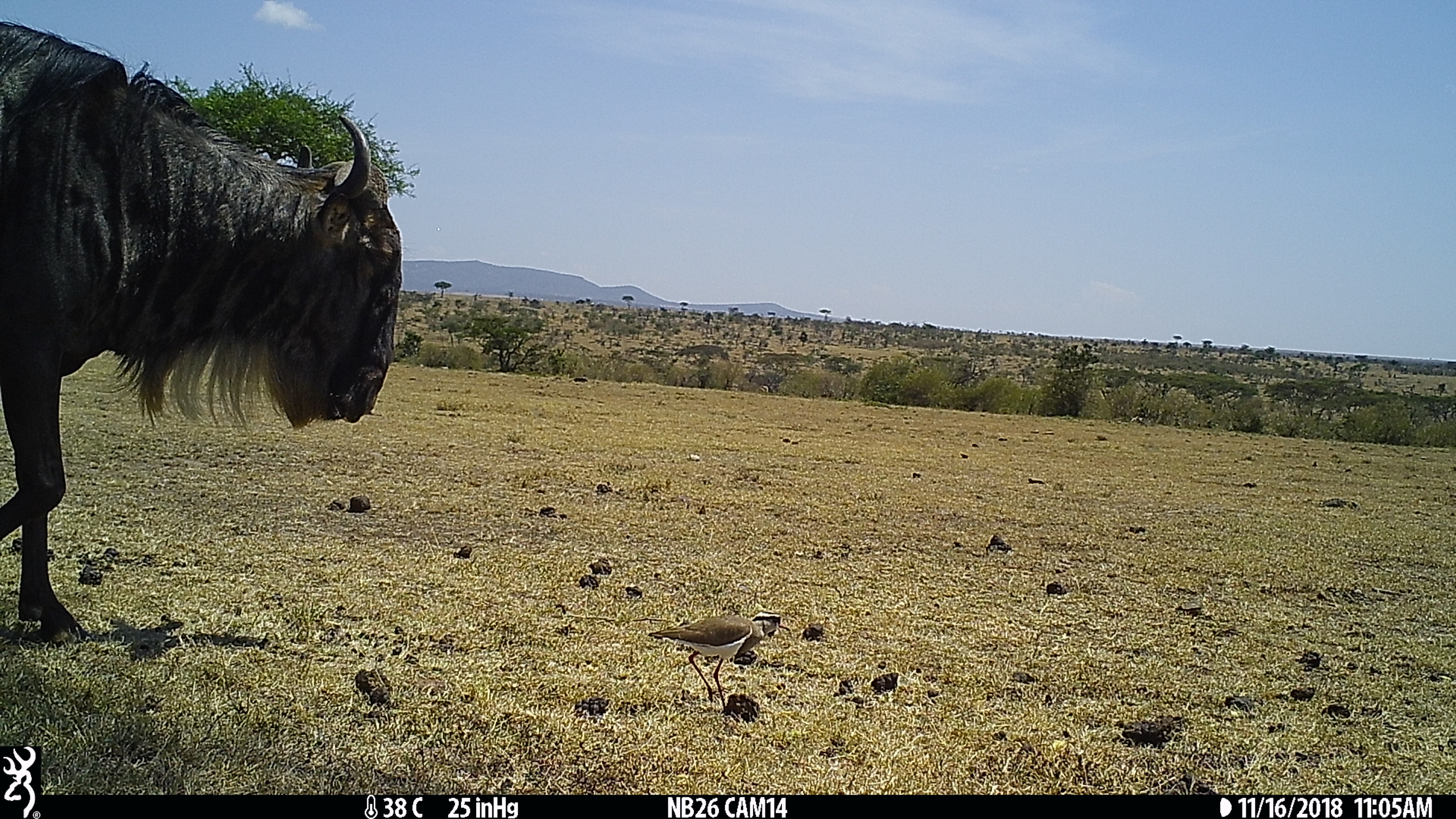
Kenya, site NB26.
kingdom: Animalia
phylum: Chordata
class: Mammalia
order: Artiodactyla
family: Bovidae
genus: Connochaetes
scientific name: Connochaetes taurinus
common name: blue wildebeest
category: wildebeest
Wildebeest (blue wildebeest) (Connochaetes taurinus).